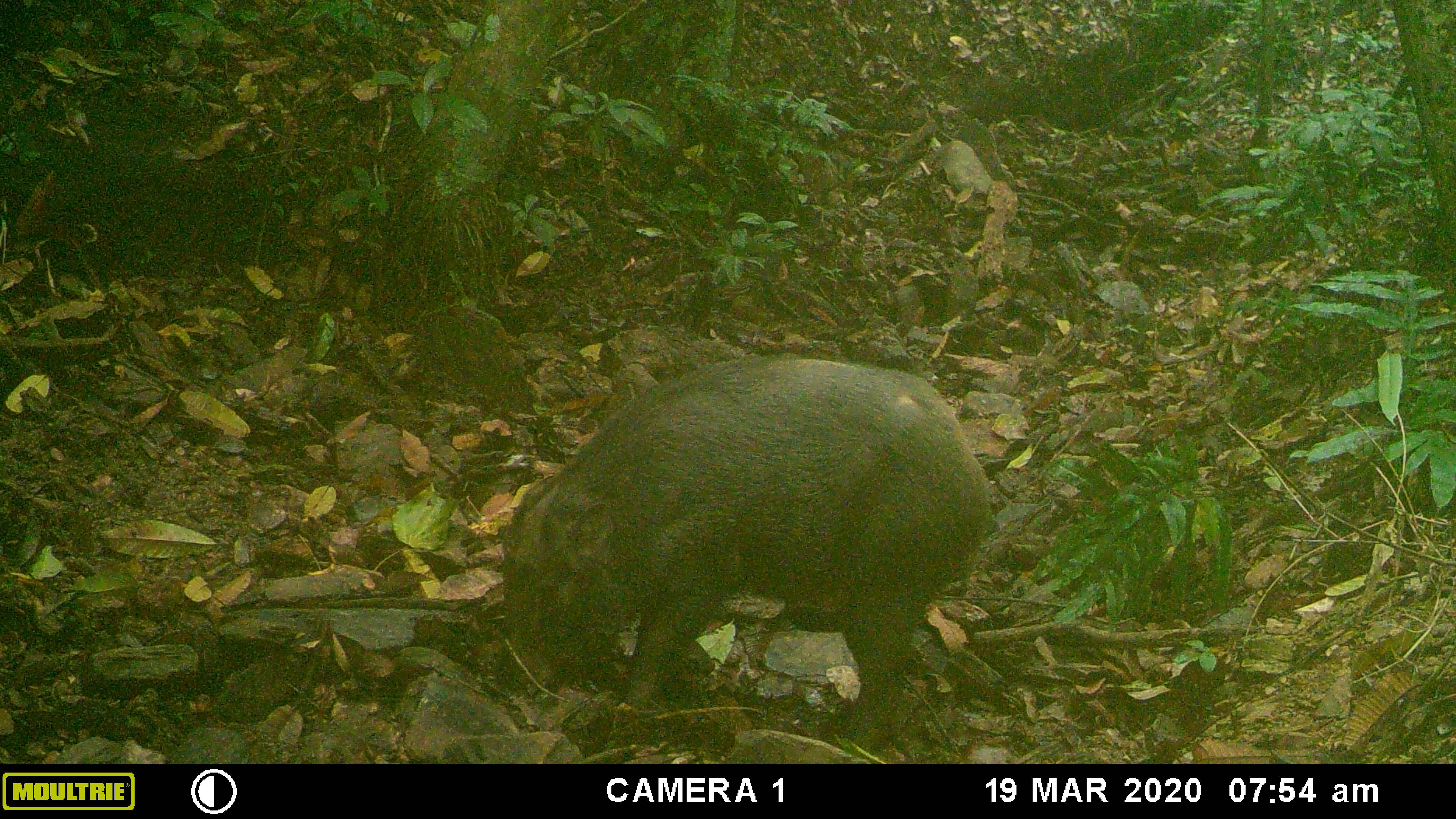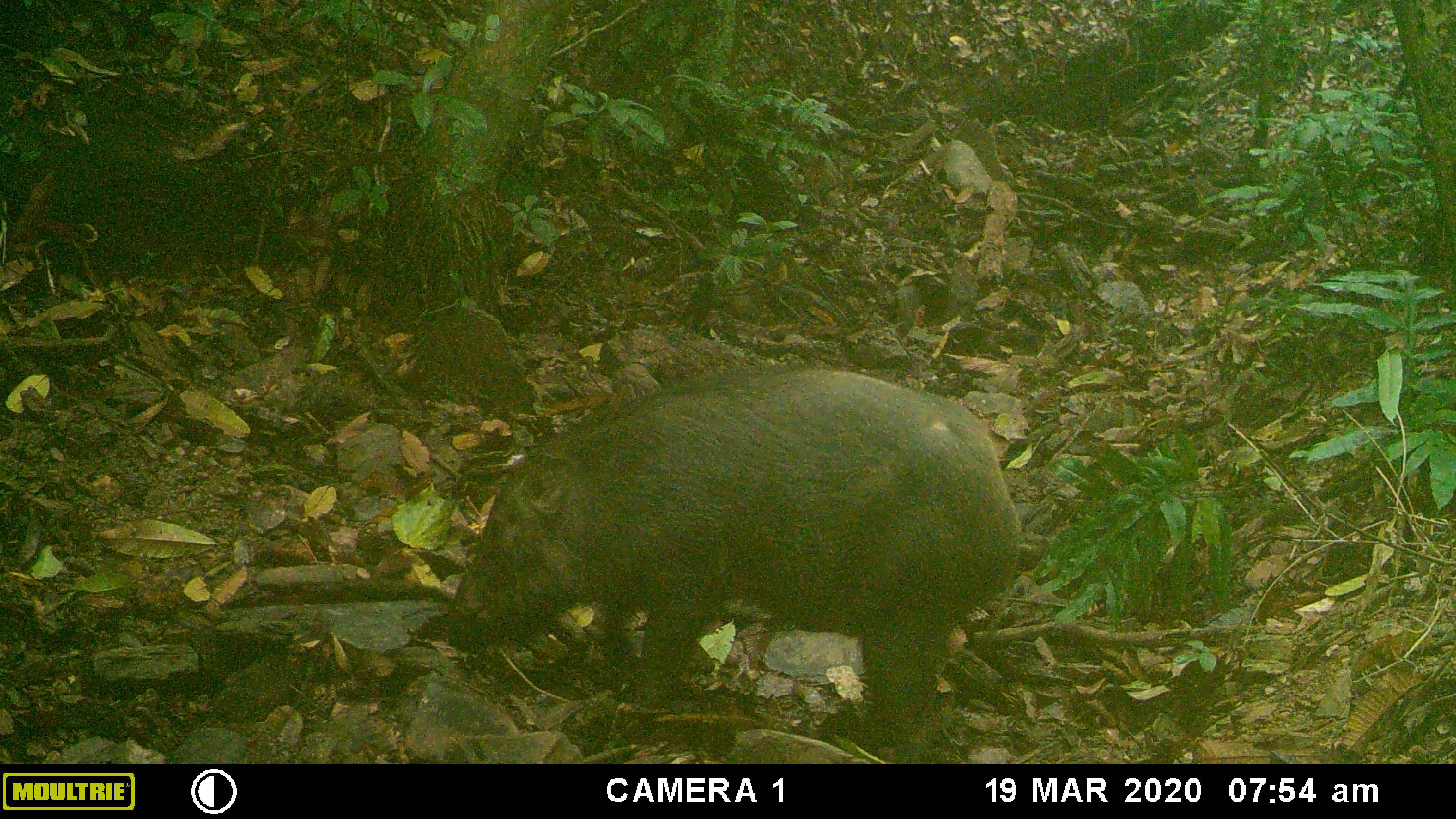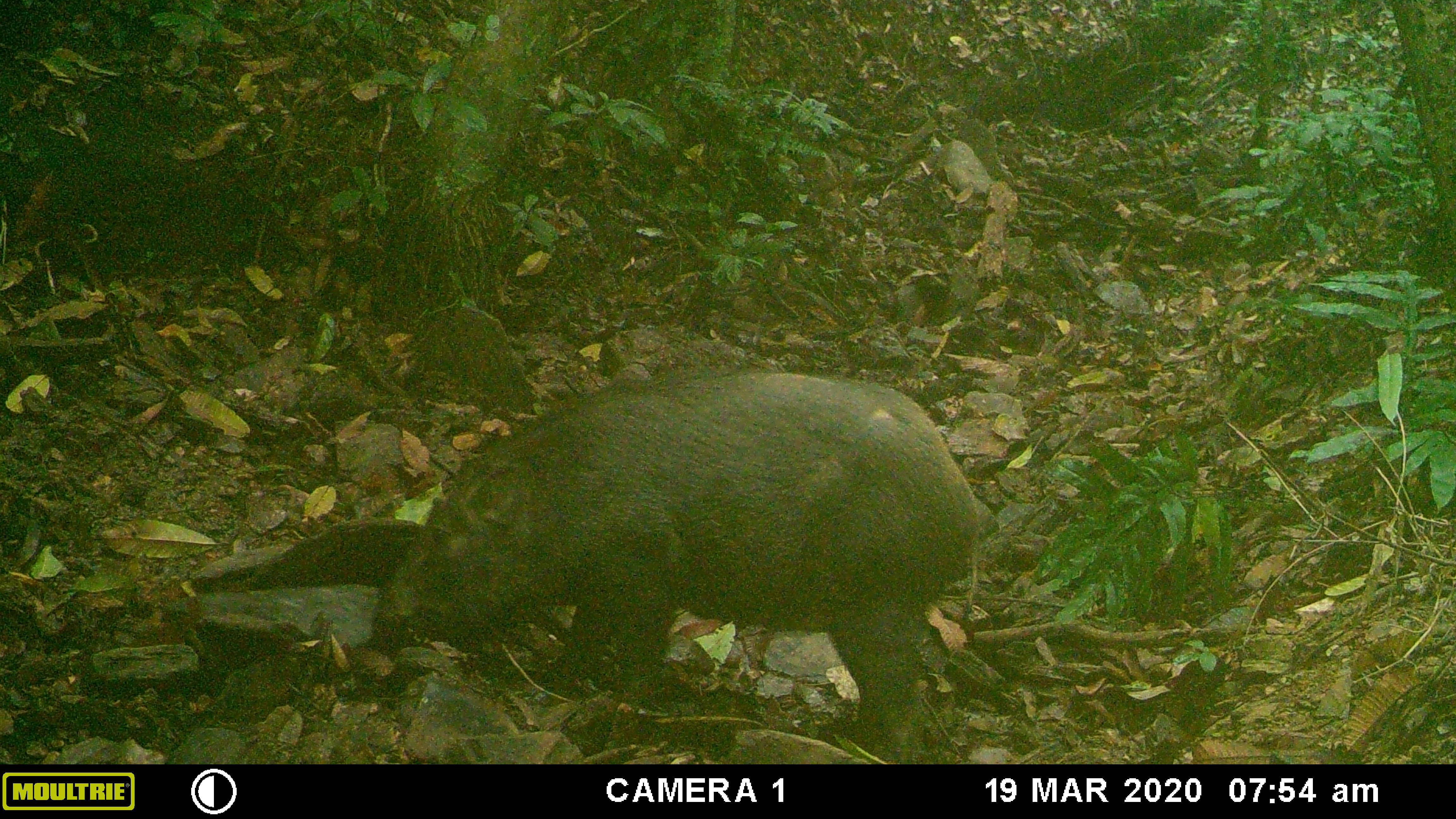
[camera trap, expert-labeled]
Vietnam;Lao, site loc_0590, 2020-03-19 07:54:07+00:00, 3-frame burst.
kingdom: Animalia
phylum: Chordata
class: Mammalia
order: Artiodactyla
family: Suidae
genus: Sus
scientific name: Sus scrofa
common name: eurasian wild pig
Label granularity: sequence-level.